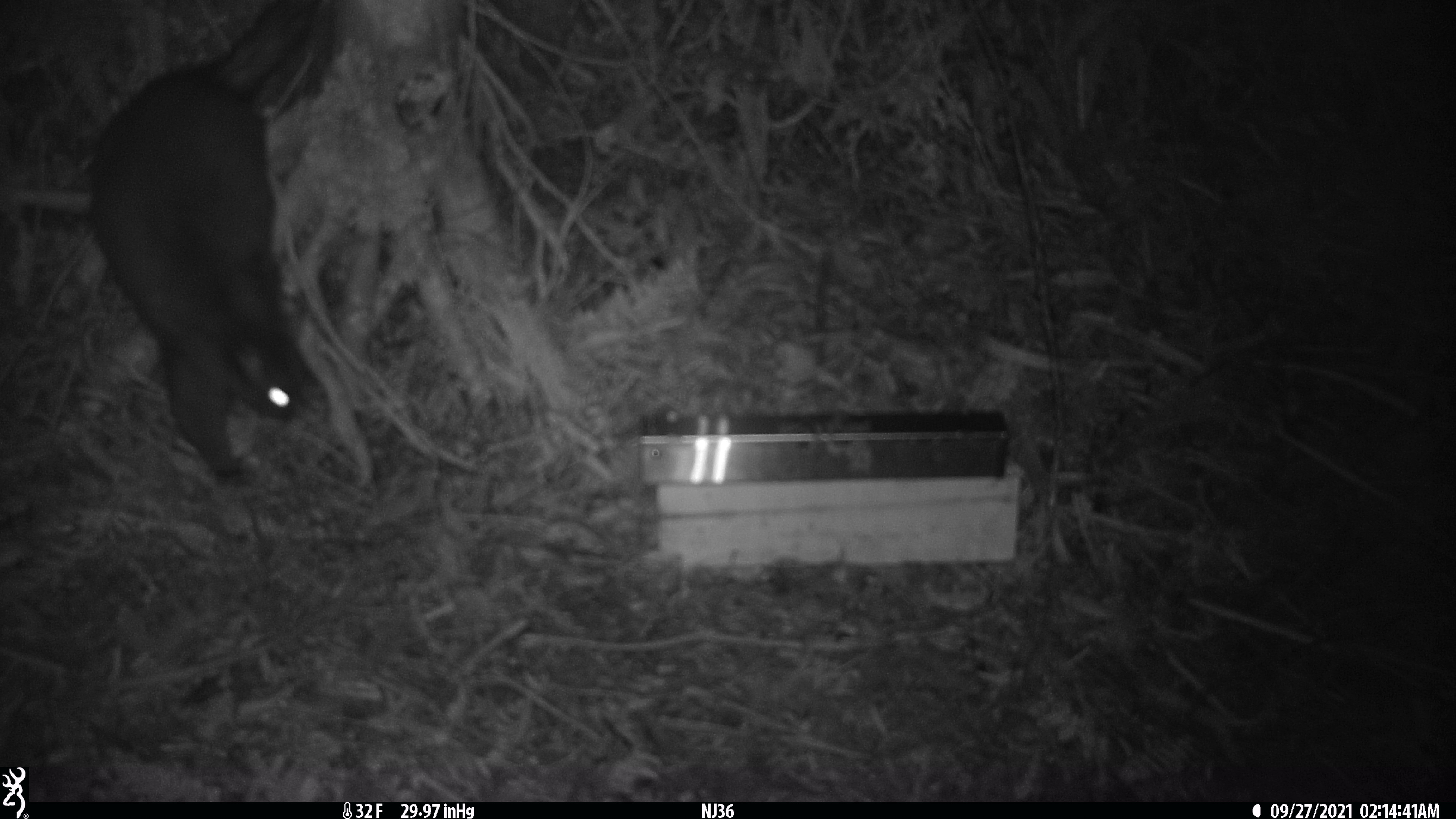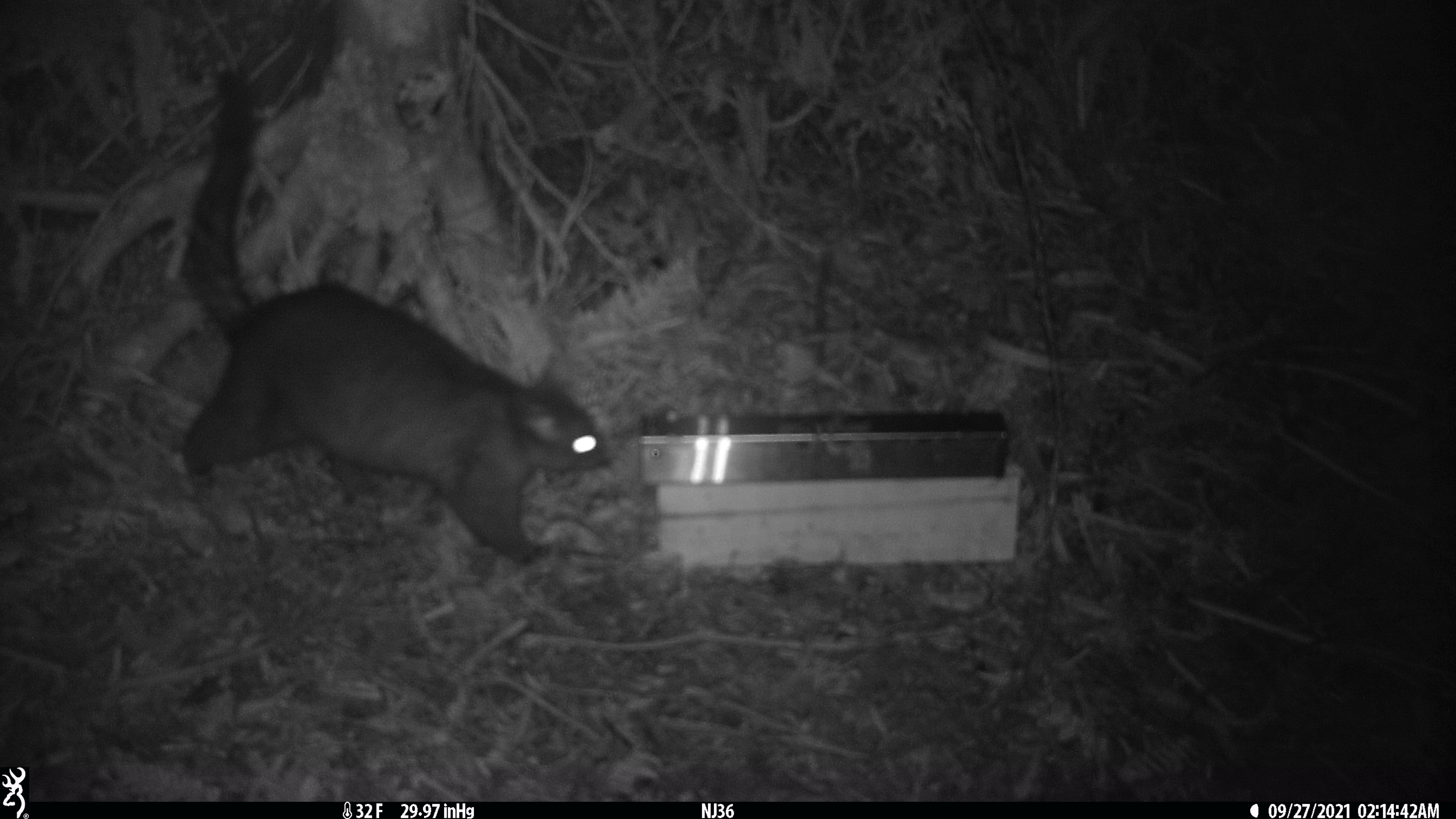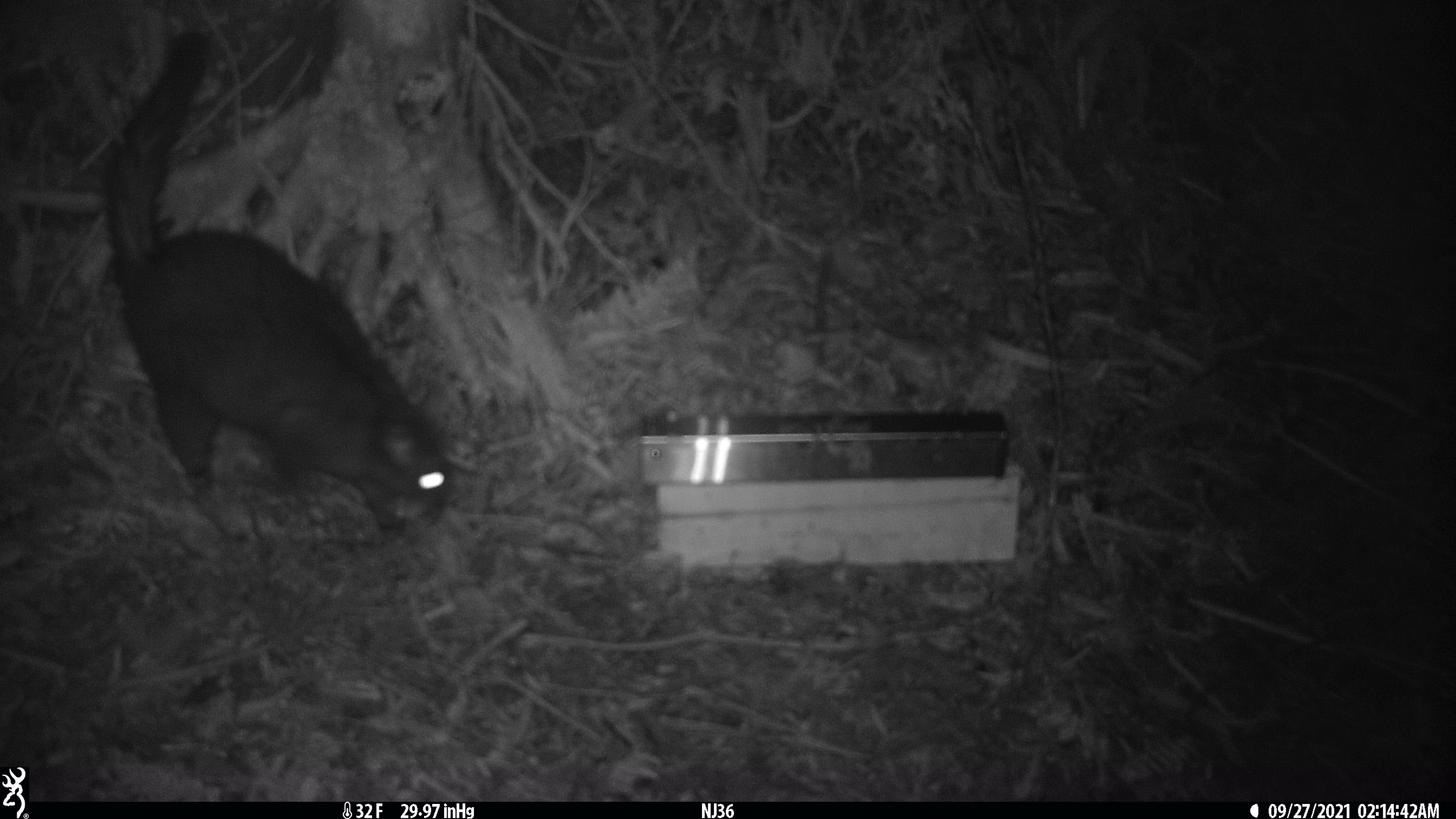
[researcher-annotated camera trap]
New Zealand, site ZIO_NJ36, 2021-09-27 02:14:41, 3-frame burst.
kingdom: Animalia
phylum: Chordata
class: Mammalia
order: Diprotodontia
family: Phalangeridae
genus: Trichosurus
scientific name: Trichosurus vulpecula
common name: common brushtail possum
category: possum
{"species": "possum (common brushtail possum) (Trichosurus vulpecula)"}